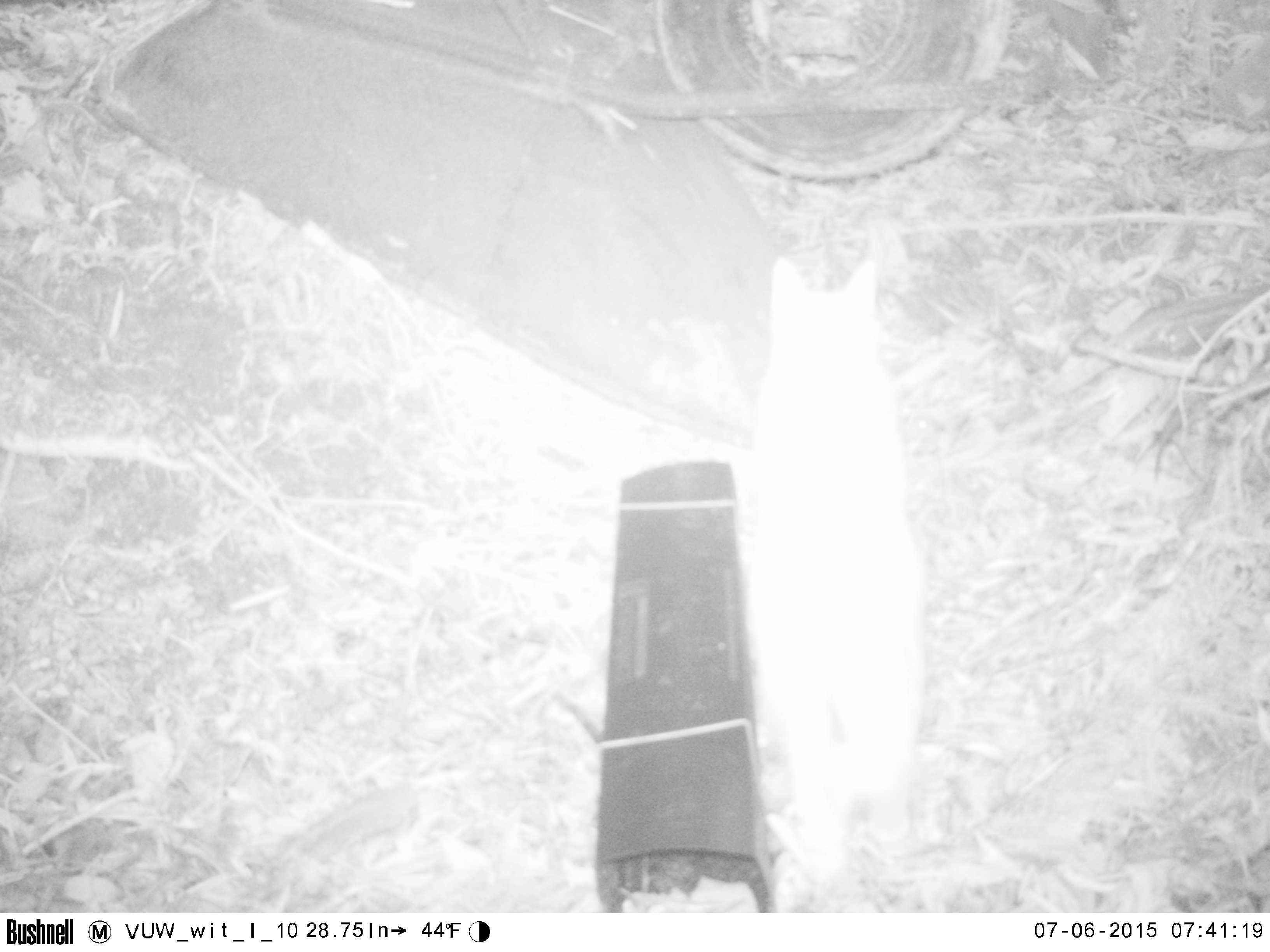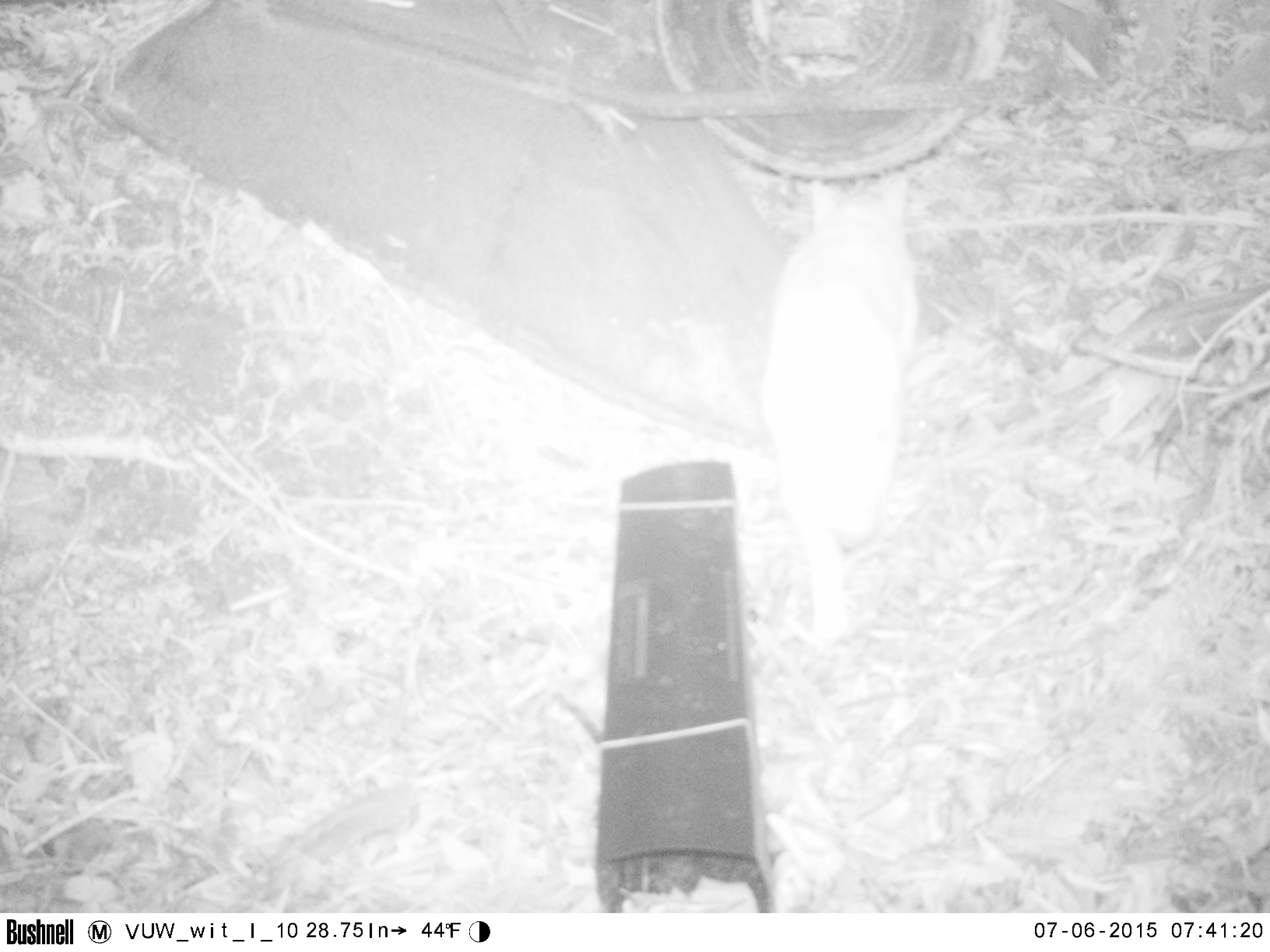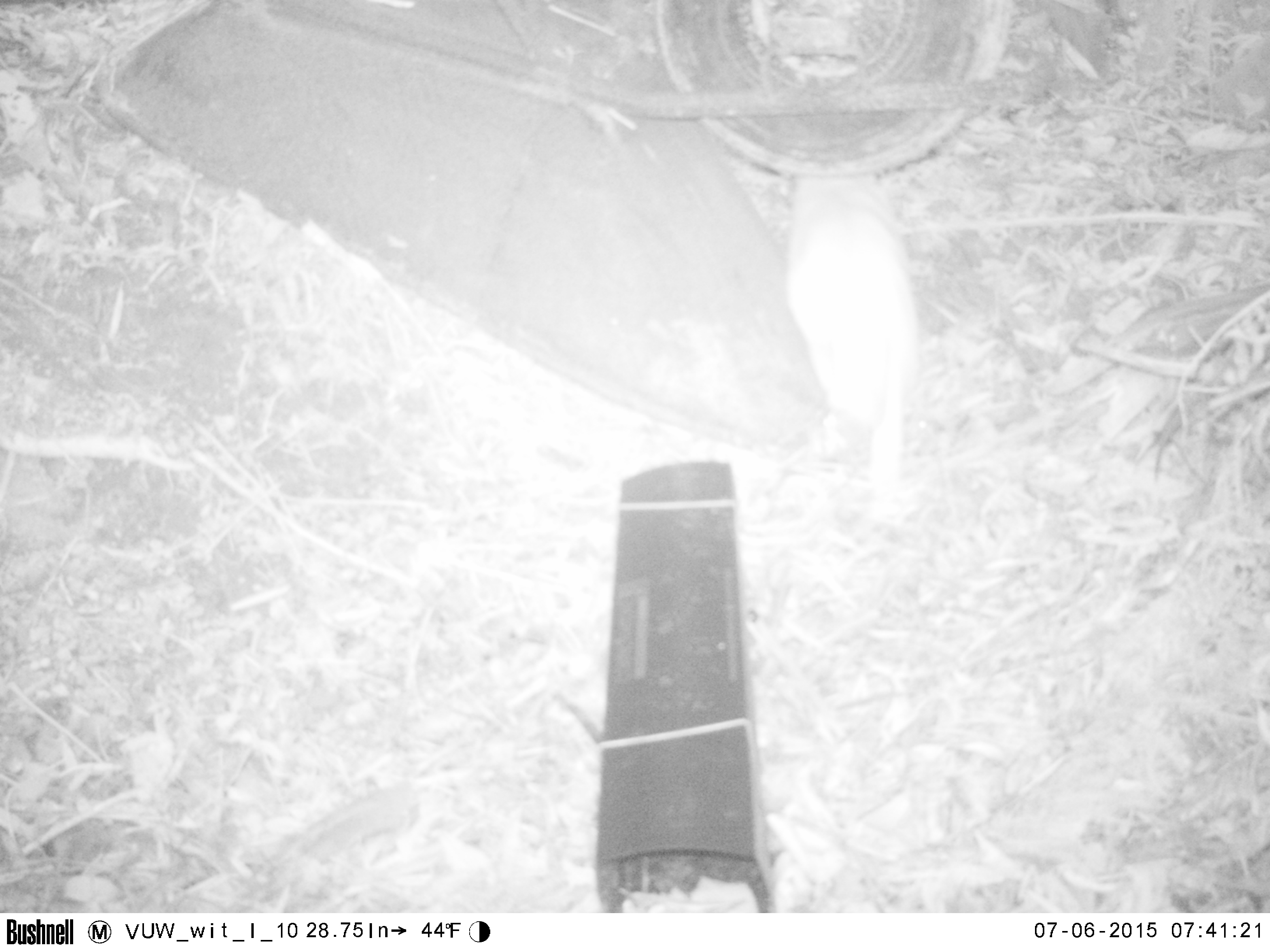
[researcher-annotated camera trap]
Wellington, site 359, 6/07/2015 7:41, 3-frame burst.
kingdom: Animalia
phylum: Chordata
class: Mammalia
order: Carnivora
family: Felidae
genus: Felis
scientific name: Felis catus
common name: cat